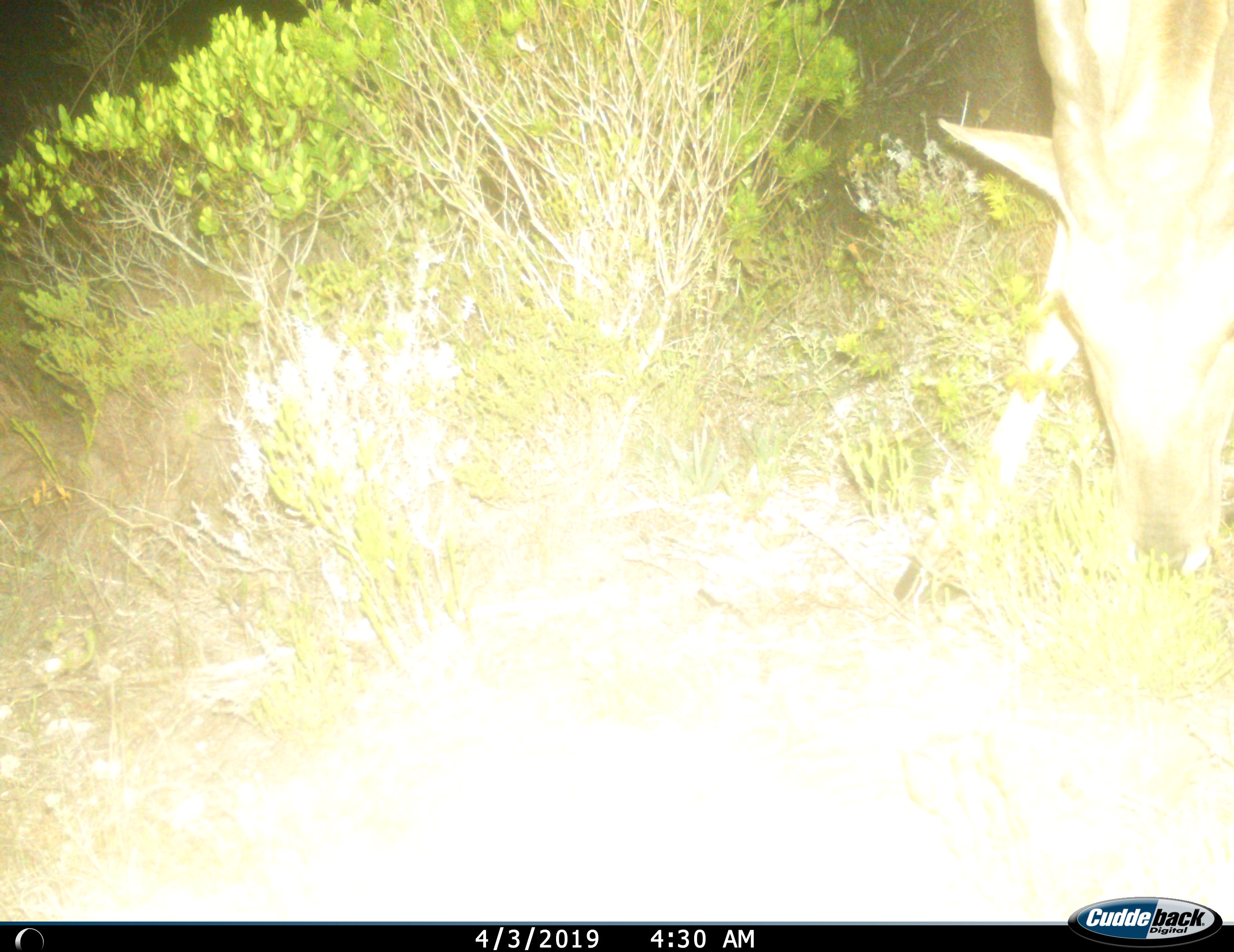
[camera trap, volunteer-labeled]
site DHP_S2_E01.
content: unidentified animal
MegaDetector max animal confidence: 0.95